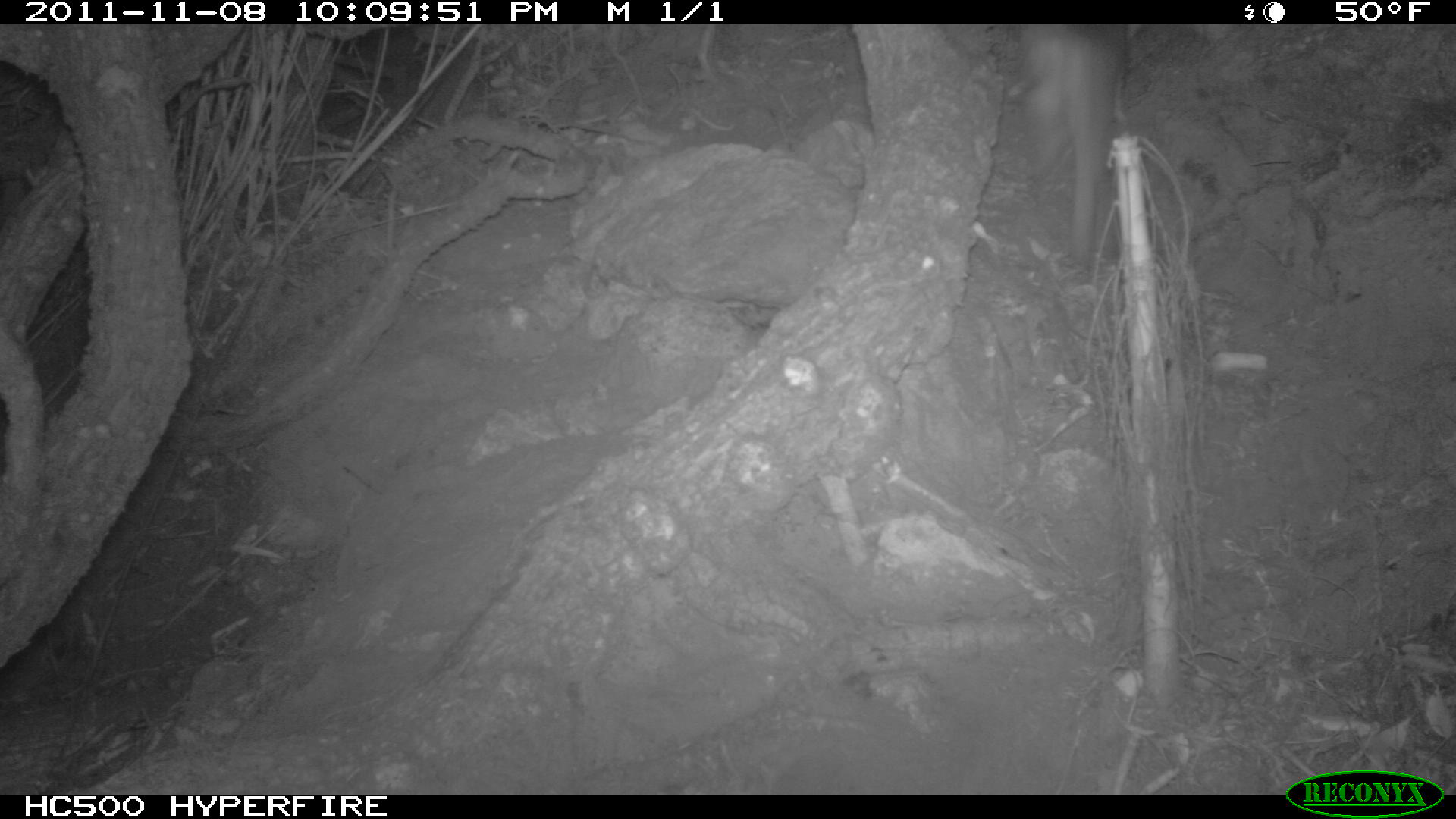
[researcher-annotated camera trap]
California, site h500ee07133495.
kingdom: Animalia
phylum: Chordata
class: Mammalia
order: Carnivora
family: Canidae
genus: Urocyon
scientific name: Urocyon littoralis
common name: island fox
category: fox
Fox (island fox) (Urocyon littoralis).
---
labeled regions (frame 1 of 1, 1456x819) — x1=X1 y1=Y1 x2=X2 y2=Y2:
fox: x1=1015 y1=24 x2=1128 y2=260